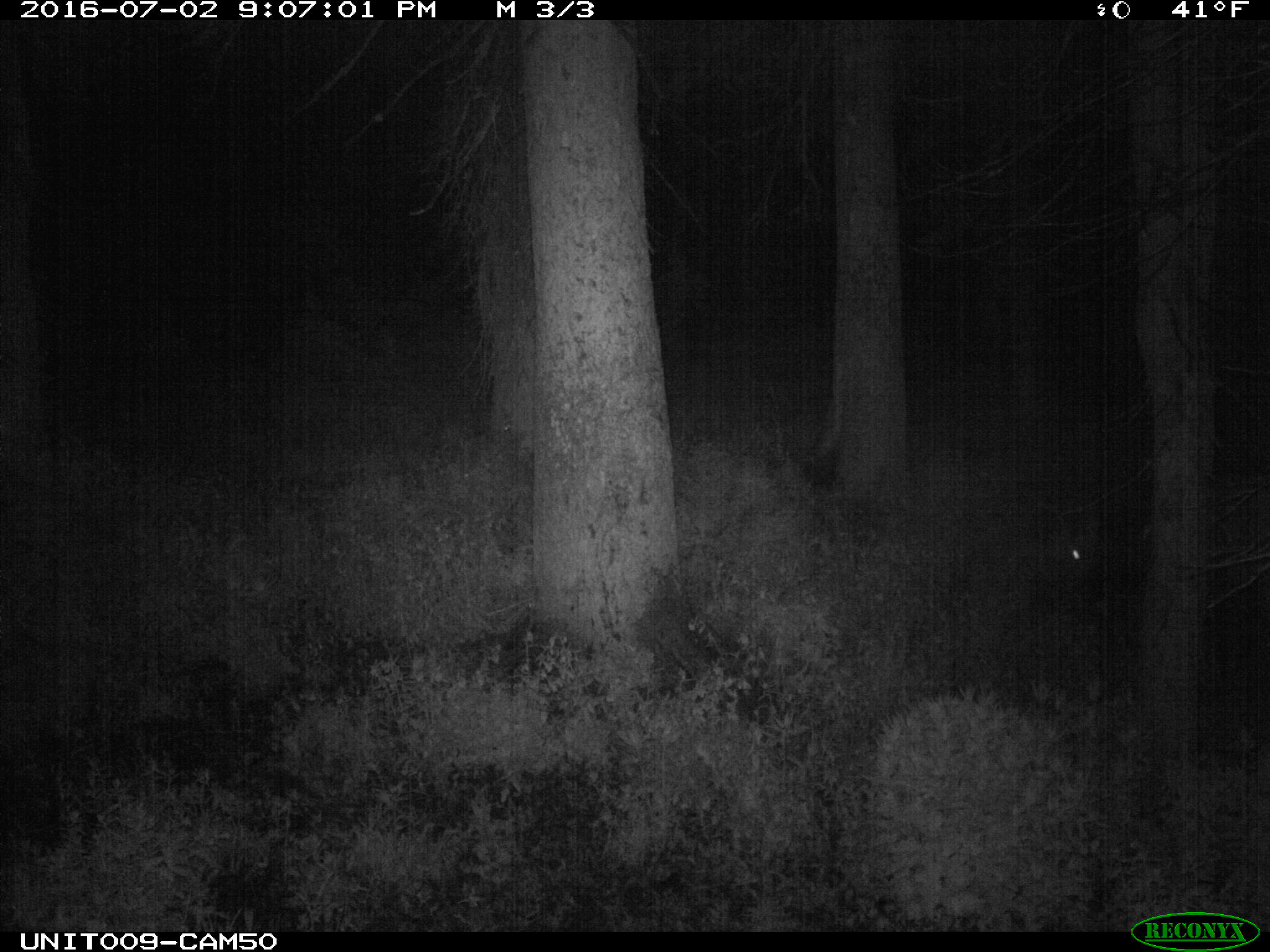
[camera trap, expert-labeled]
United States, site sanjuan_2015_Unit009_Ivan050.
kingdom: Animalia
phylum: Chordata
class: Mammalia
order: Artiodactyla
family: Cervidae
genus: Cervus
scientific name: Cervus elaphus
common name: red deer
Cervus elaphus (red deer).